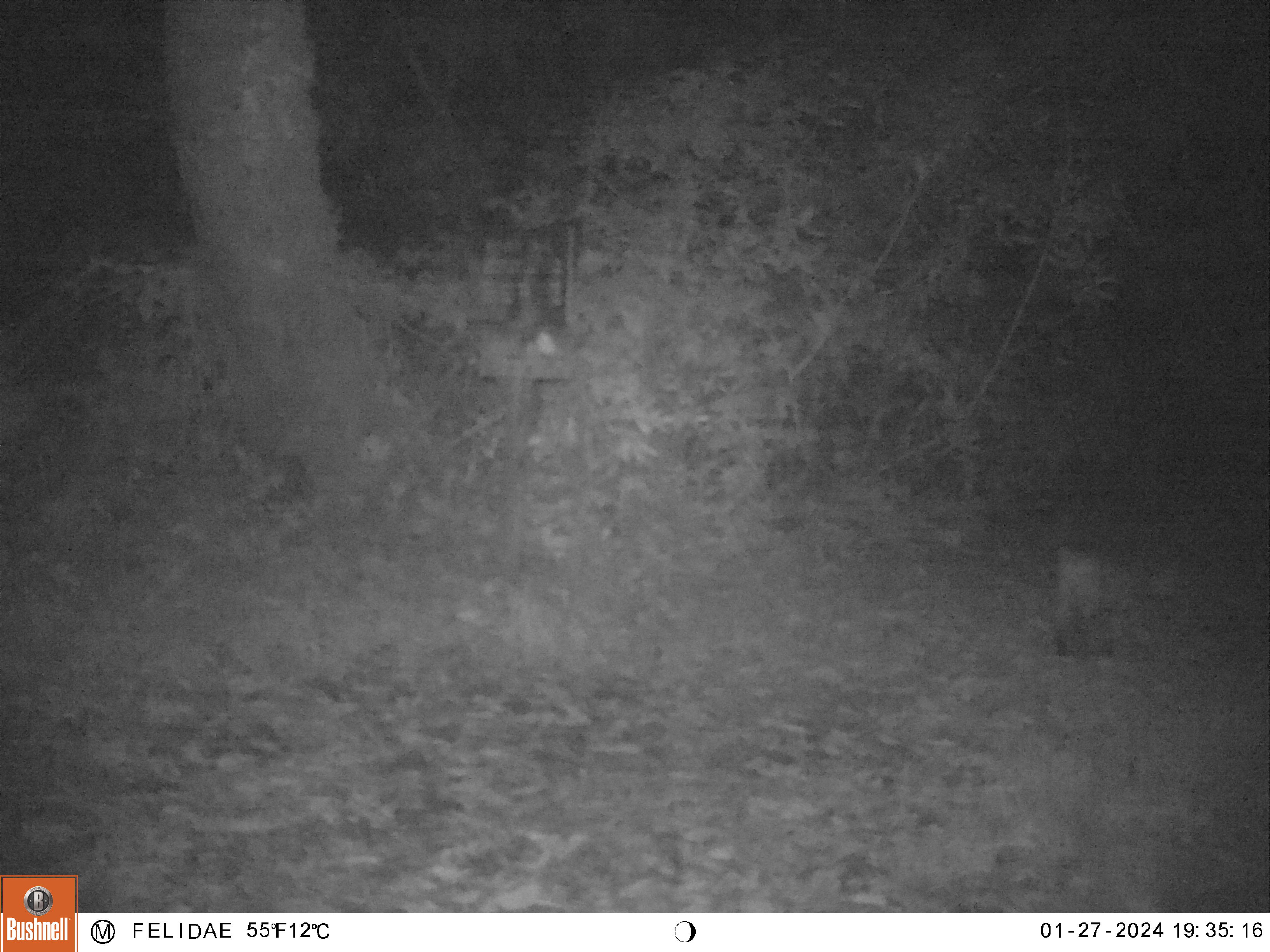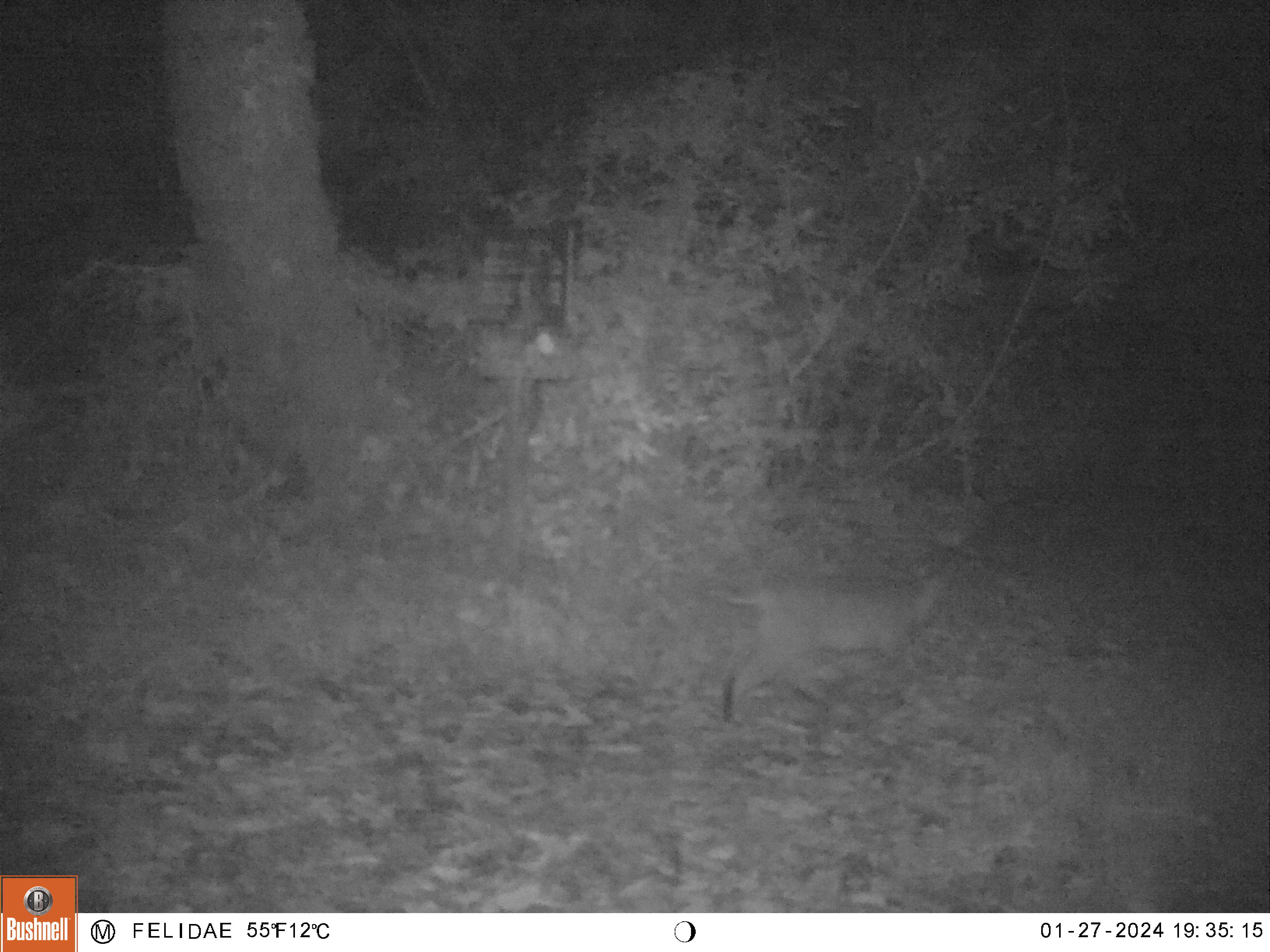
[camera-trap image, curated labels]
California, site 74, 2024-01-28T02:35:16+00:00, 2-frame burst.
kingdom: Animalia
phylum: Chordata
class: Mammalia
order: Carnivora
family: Felidae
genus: Lynx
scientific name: Lynx rufus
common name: bobcat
Bobcat (Lynx rufus).